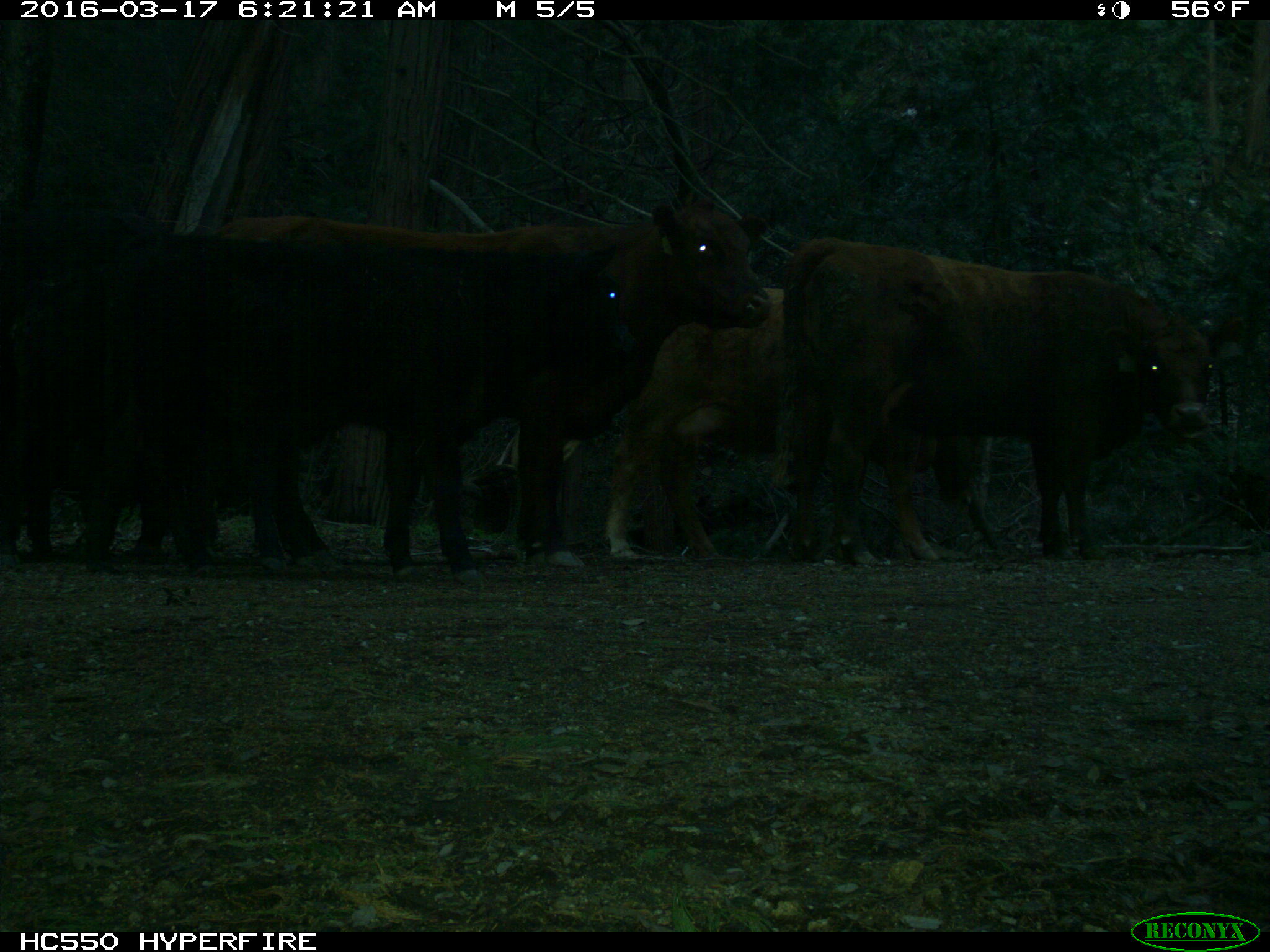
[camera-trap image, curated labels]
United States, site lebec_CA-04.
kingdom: Animalia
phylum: Chordata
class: Mammalia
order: Artiodactyla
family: Bovidae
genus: Bos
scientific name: Bos taurus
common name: domestic cow